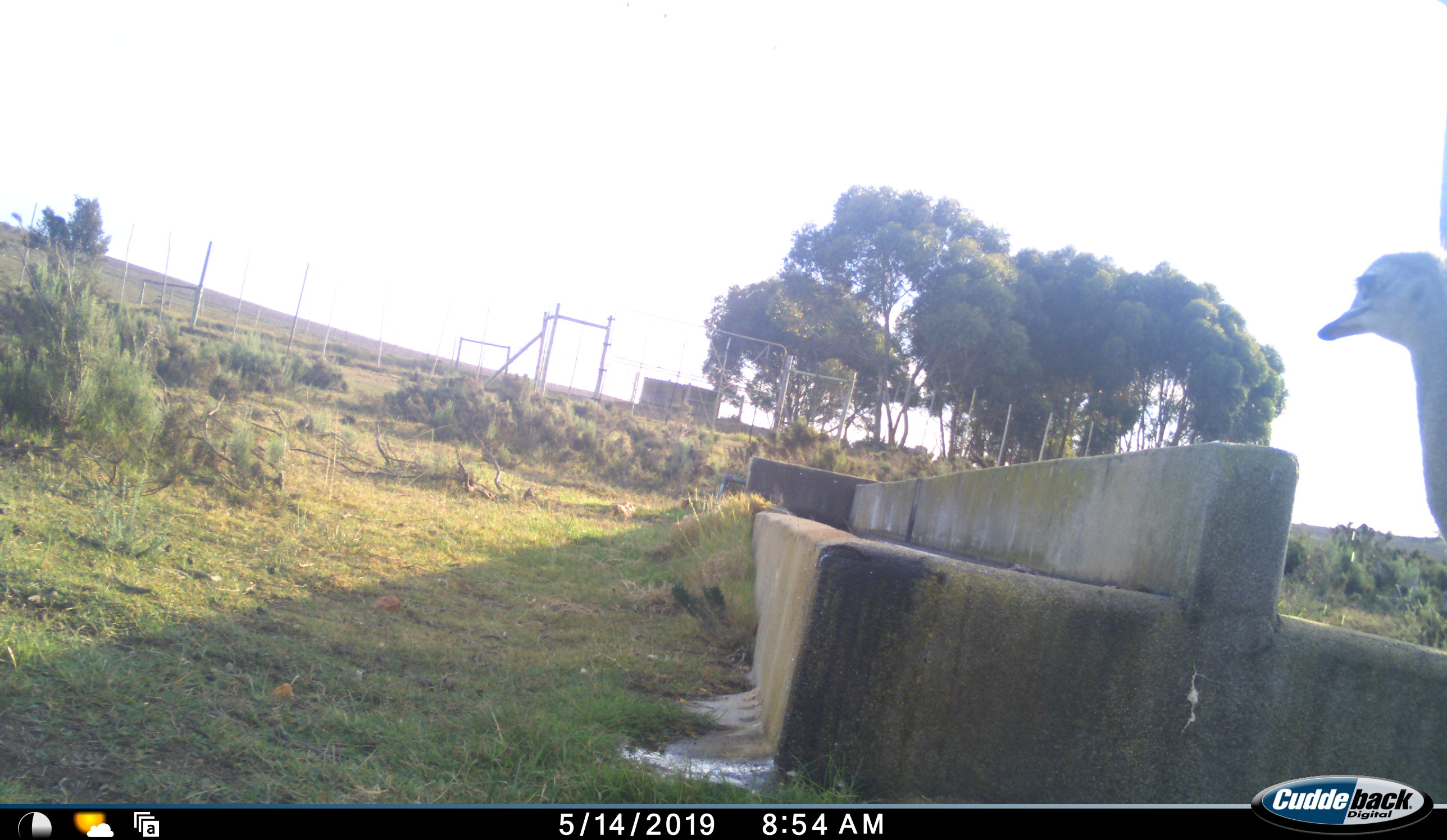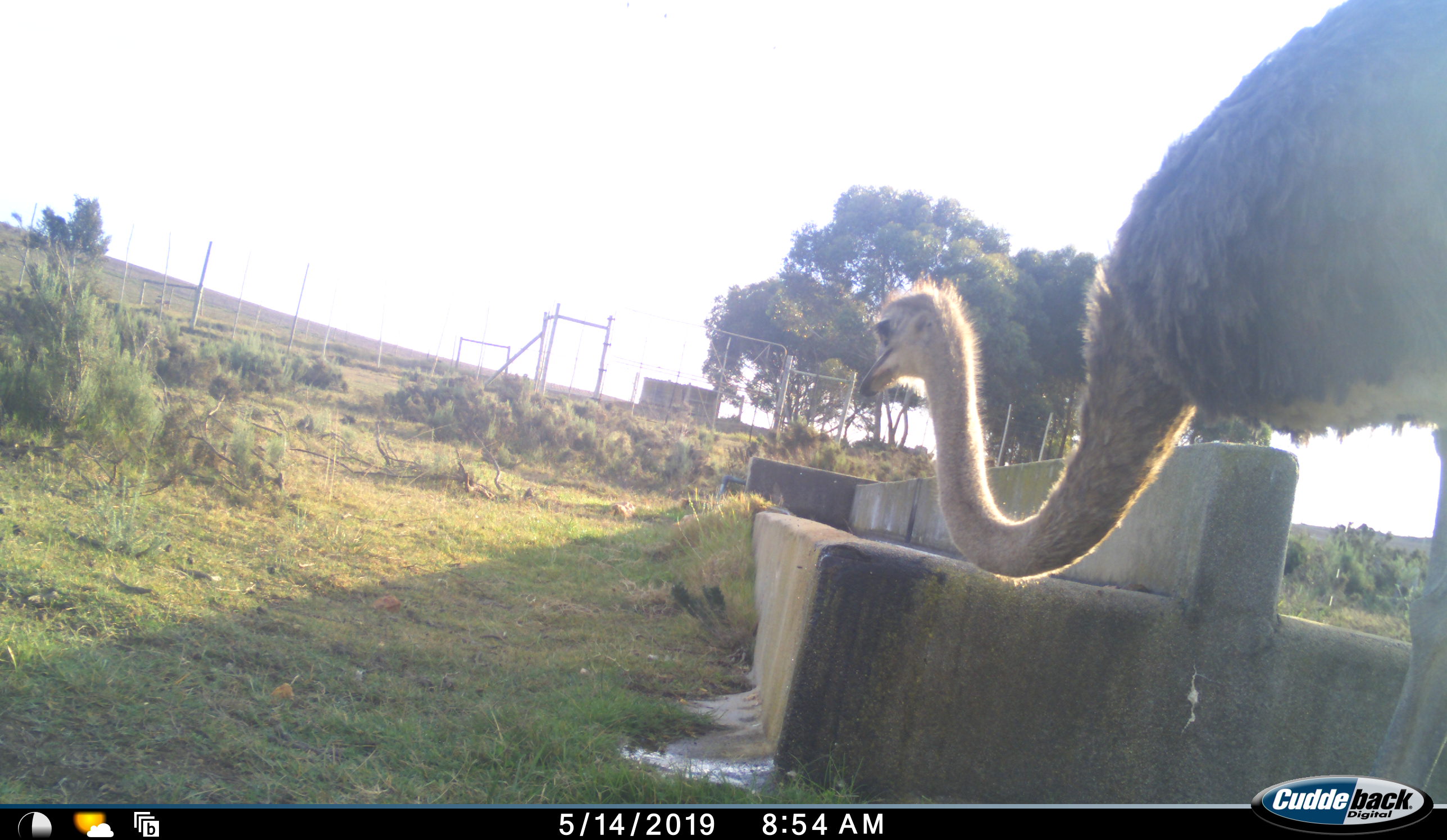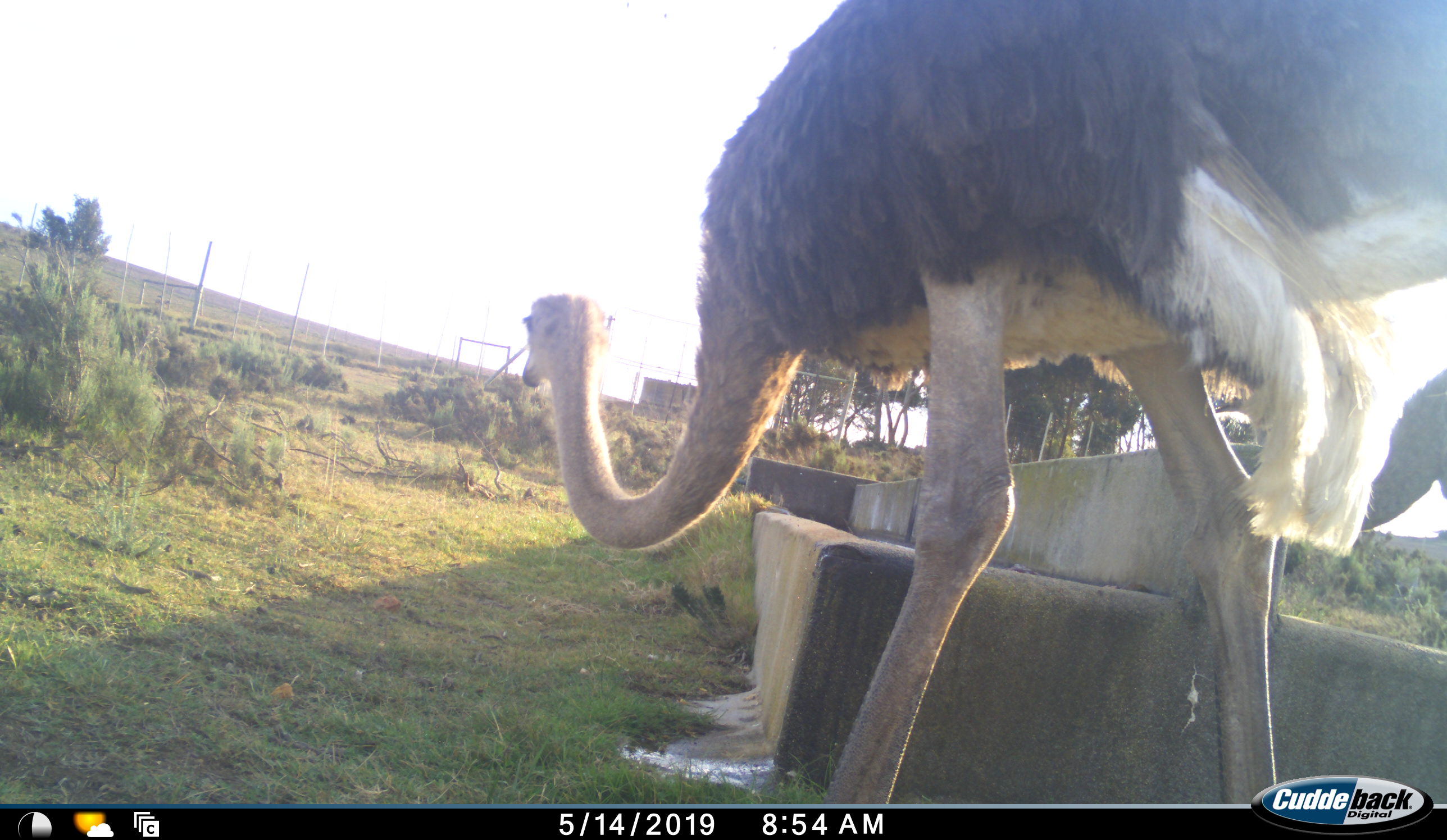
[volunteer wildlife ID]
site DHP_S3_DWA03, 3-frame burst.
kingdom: Animalia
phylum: Chordata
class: Aves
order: Struthioniformes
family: Struthionidae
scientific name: Struthionidae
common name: ostrich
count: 2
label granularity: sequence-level